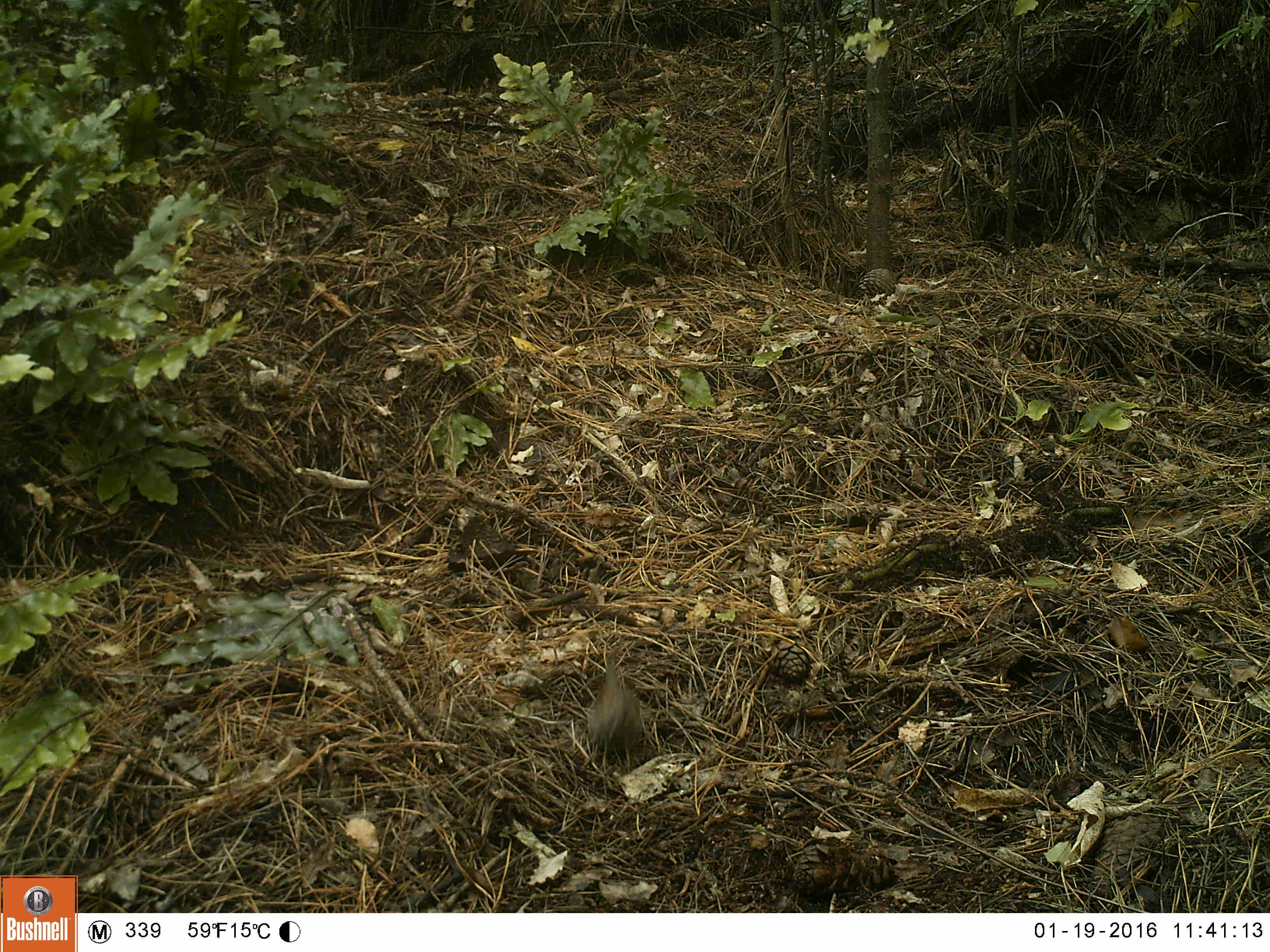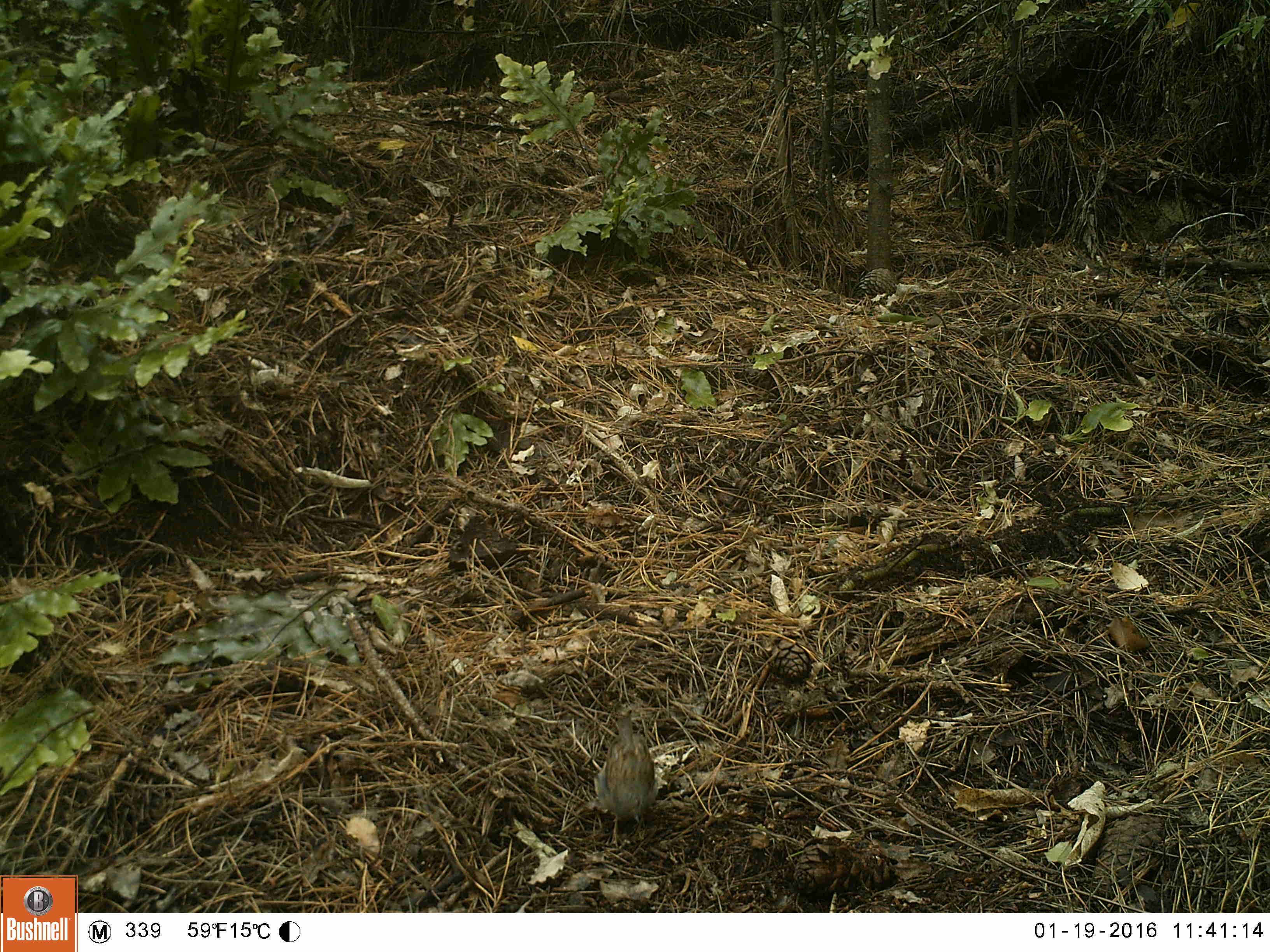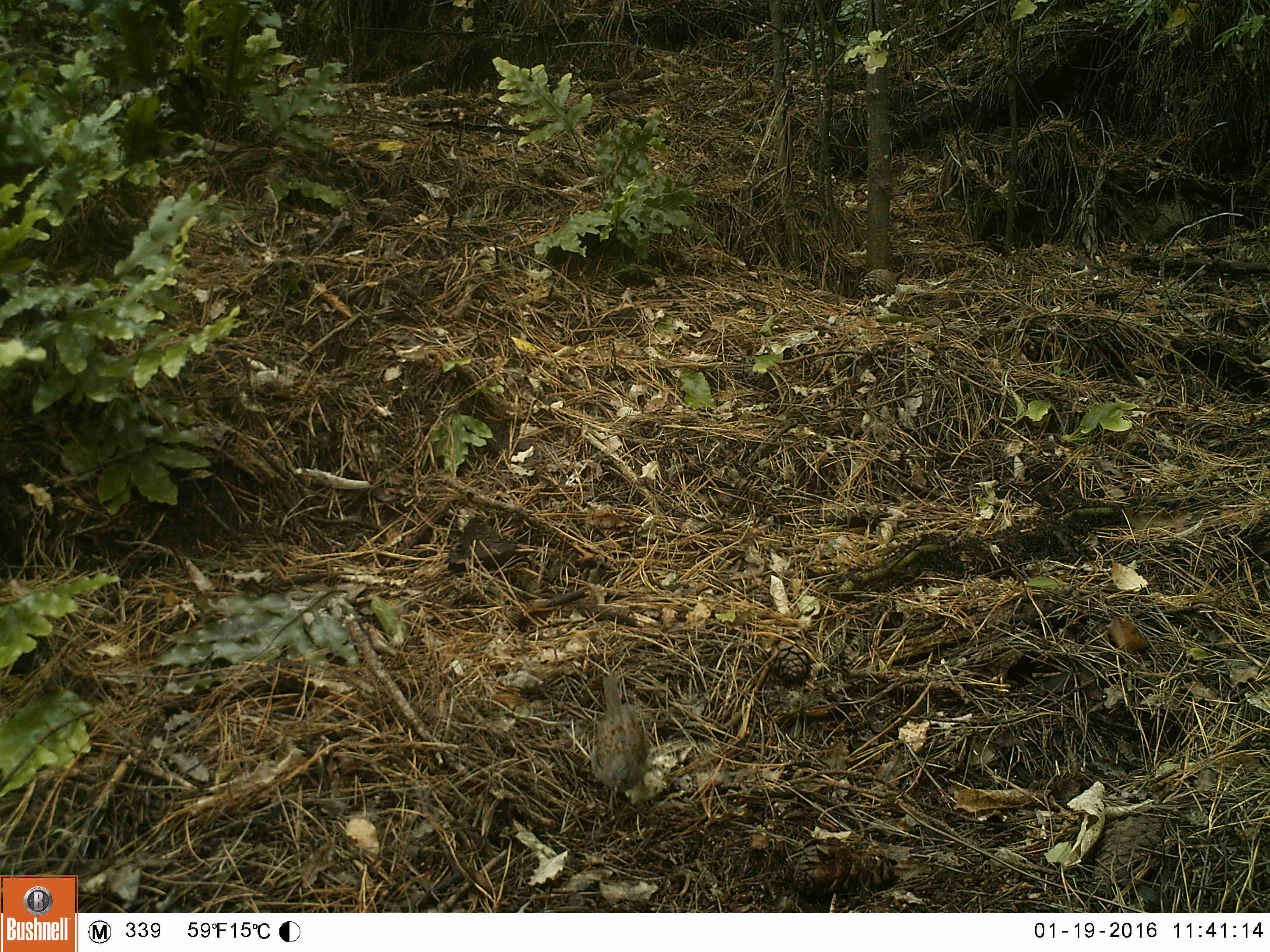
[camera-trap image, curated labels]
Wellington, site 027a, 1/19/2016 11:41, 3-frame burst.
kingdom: Animalia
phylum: Chordata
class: Aves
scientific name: Aves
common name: bird